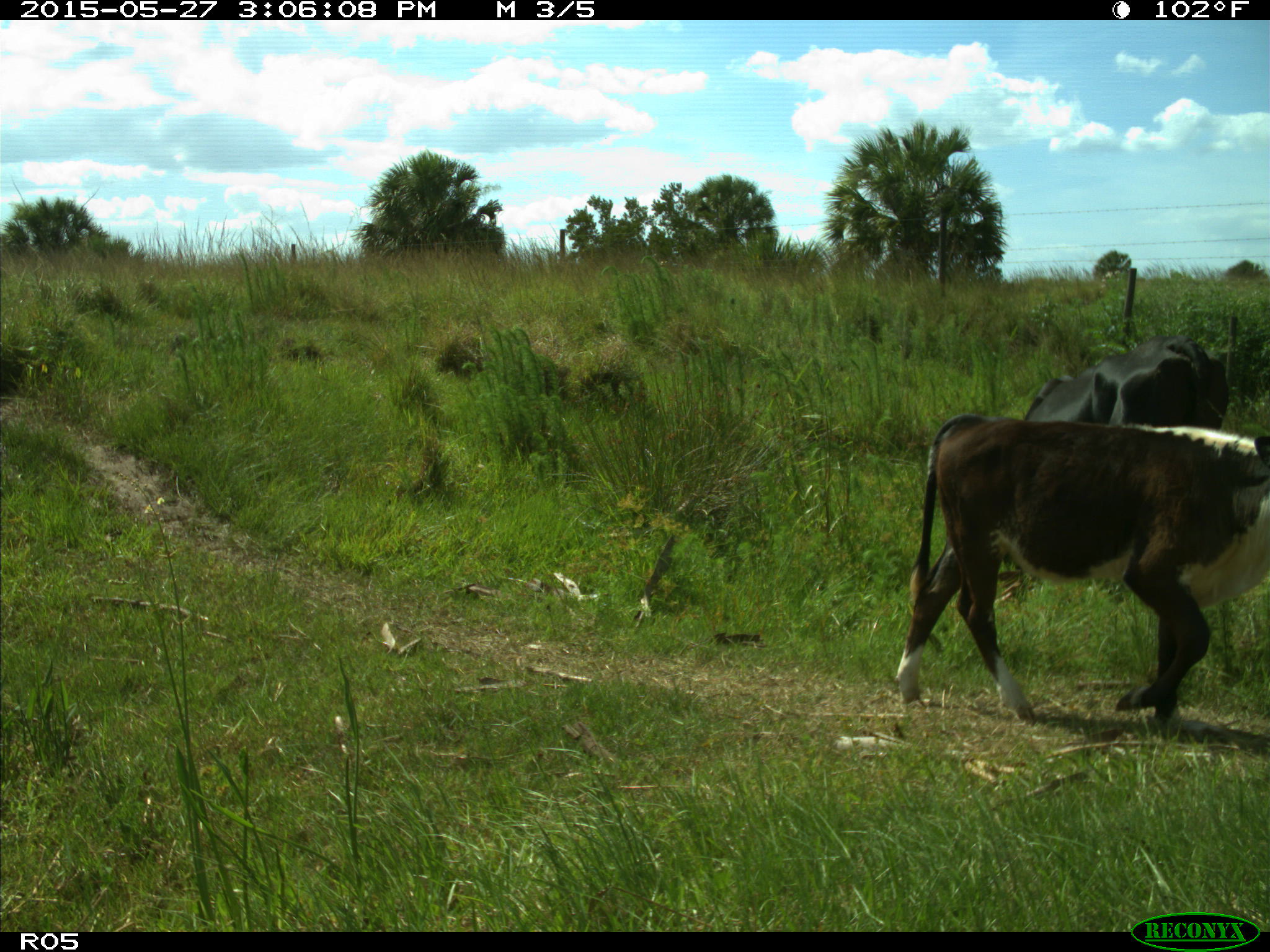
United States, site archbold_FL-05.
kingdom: Animalia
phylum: Chordata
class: Mammalia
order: Artiodactyla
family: Bovidae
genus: Bos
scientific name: Bos taurus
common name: domestic cow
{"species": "Bos taurus (domestic cow)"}